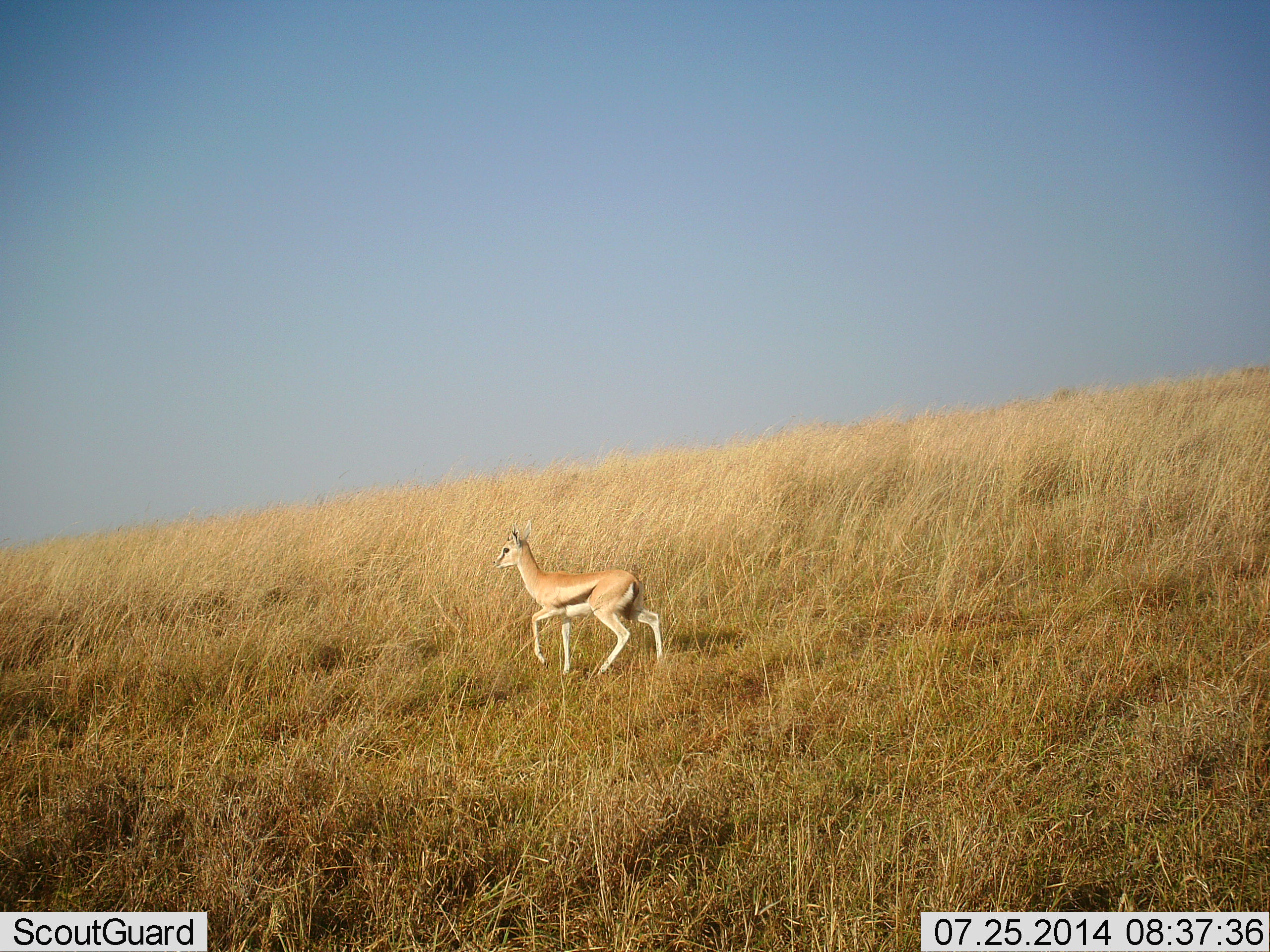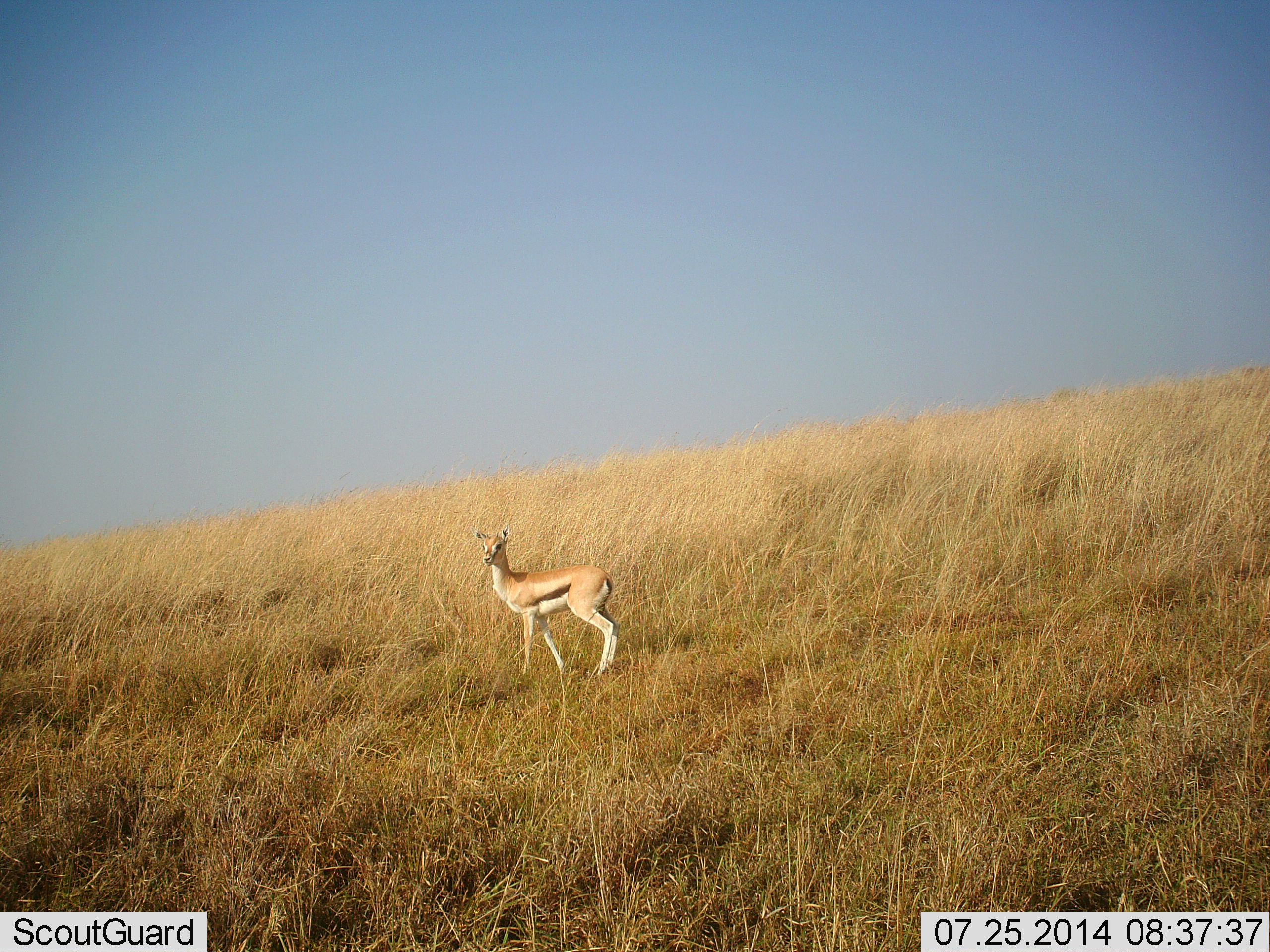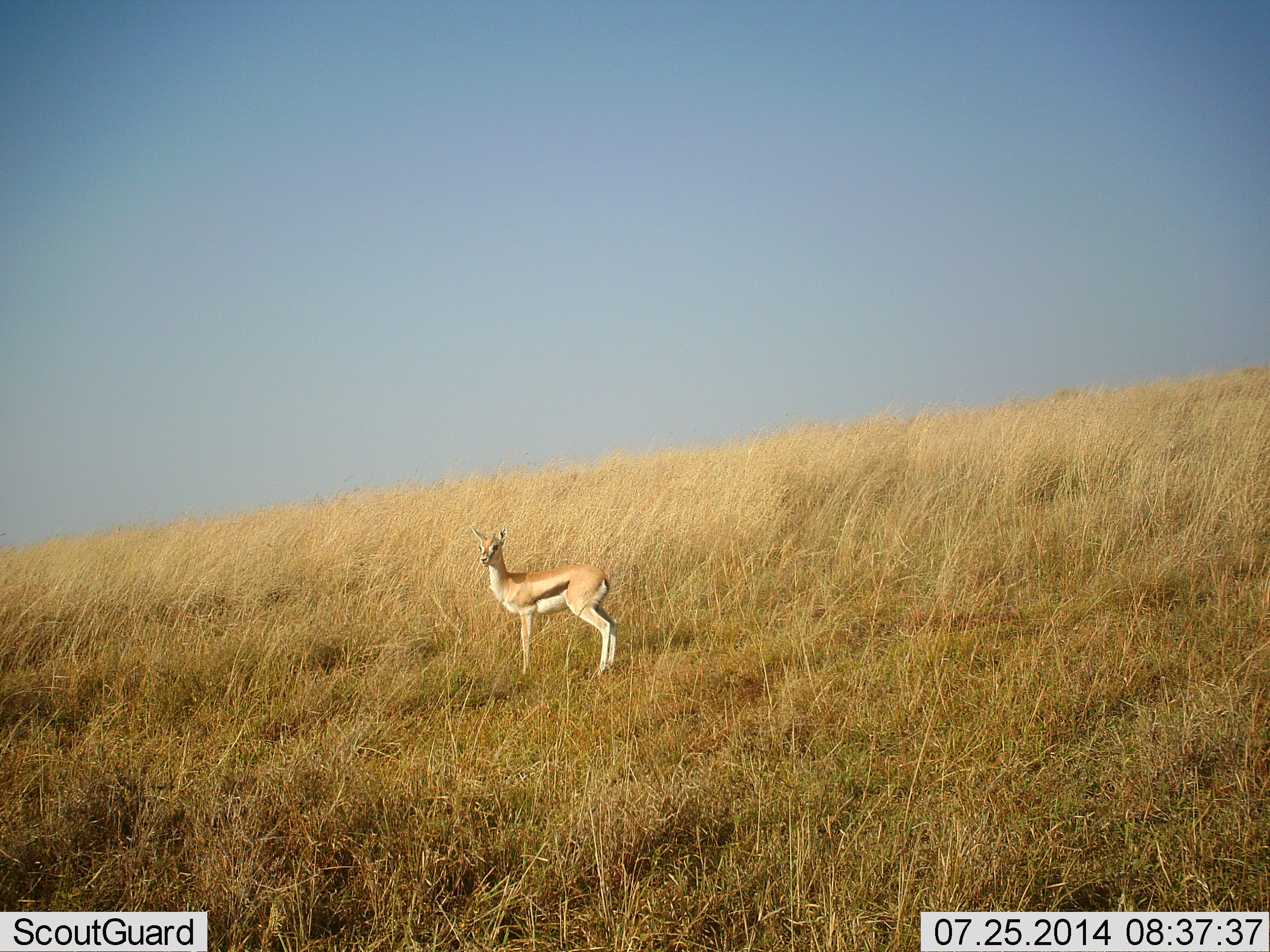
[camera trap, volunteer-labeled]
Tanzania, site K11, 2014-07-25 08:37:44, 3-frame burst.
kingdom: Animalia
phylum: Chordata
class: Mammalia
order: Artiodactyla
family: Bovidae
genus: Eudorcas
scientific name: Eudorcas thomsonii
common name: thomson's gazelle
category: gazellethomsons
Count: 1.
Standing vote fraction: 70%.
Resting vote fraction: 0%.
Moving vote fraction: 30%.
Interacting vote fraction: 0%.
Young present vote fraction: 20%.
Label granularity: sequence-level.